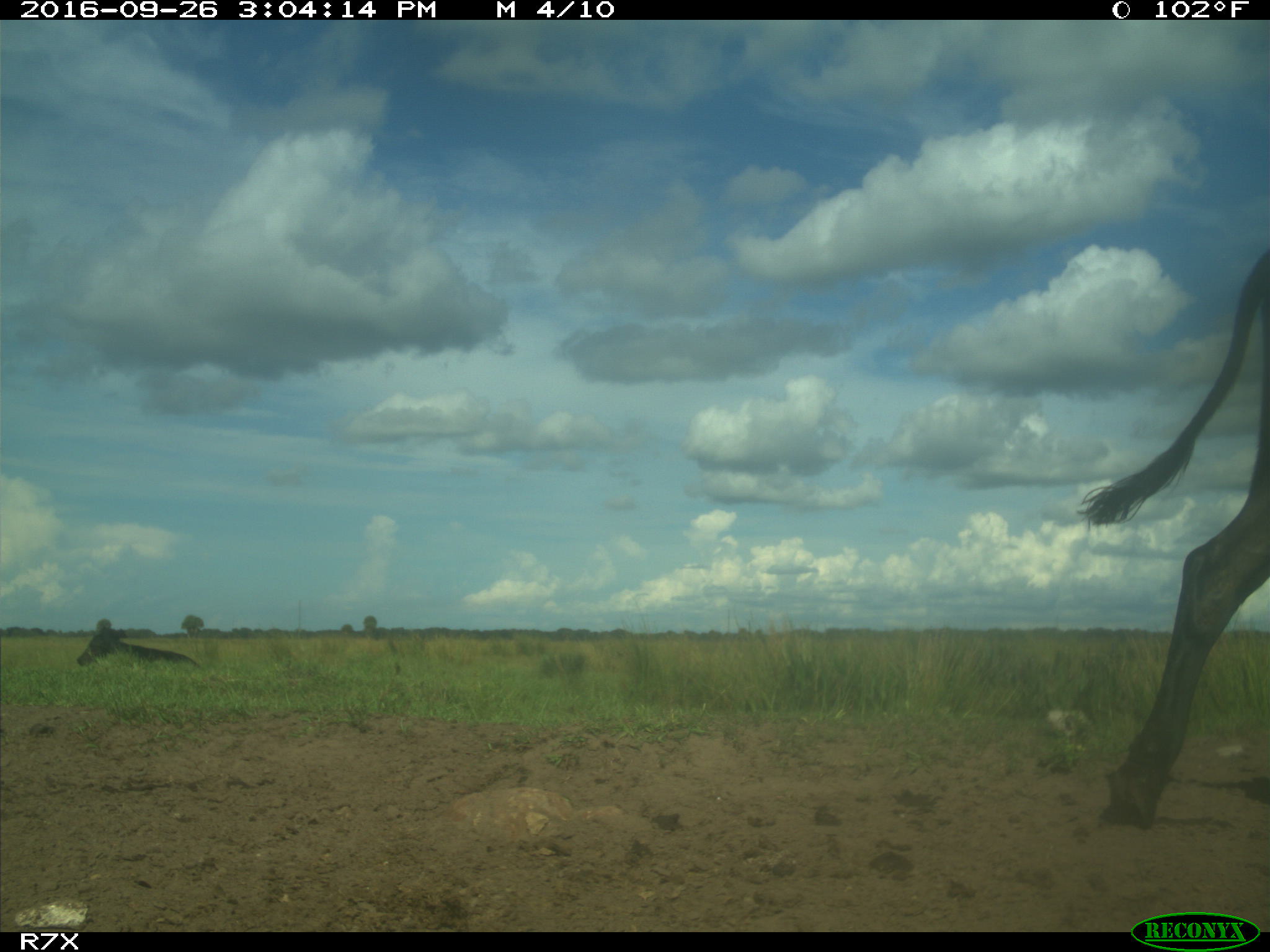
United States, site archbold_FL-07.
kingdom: Animalia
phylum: Chordata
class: Mammalia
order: Artiodactyla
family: Bovidae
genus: Bos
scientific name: Bos taurus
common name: domestic cow